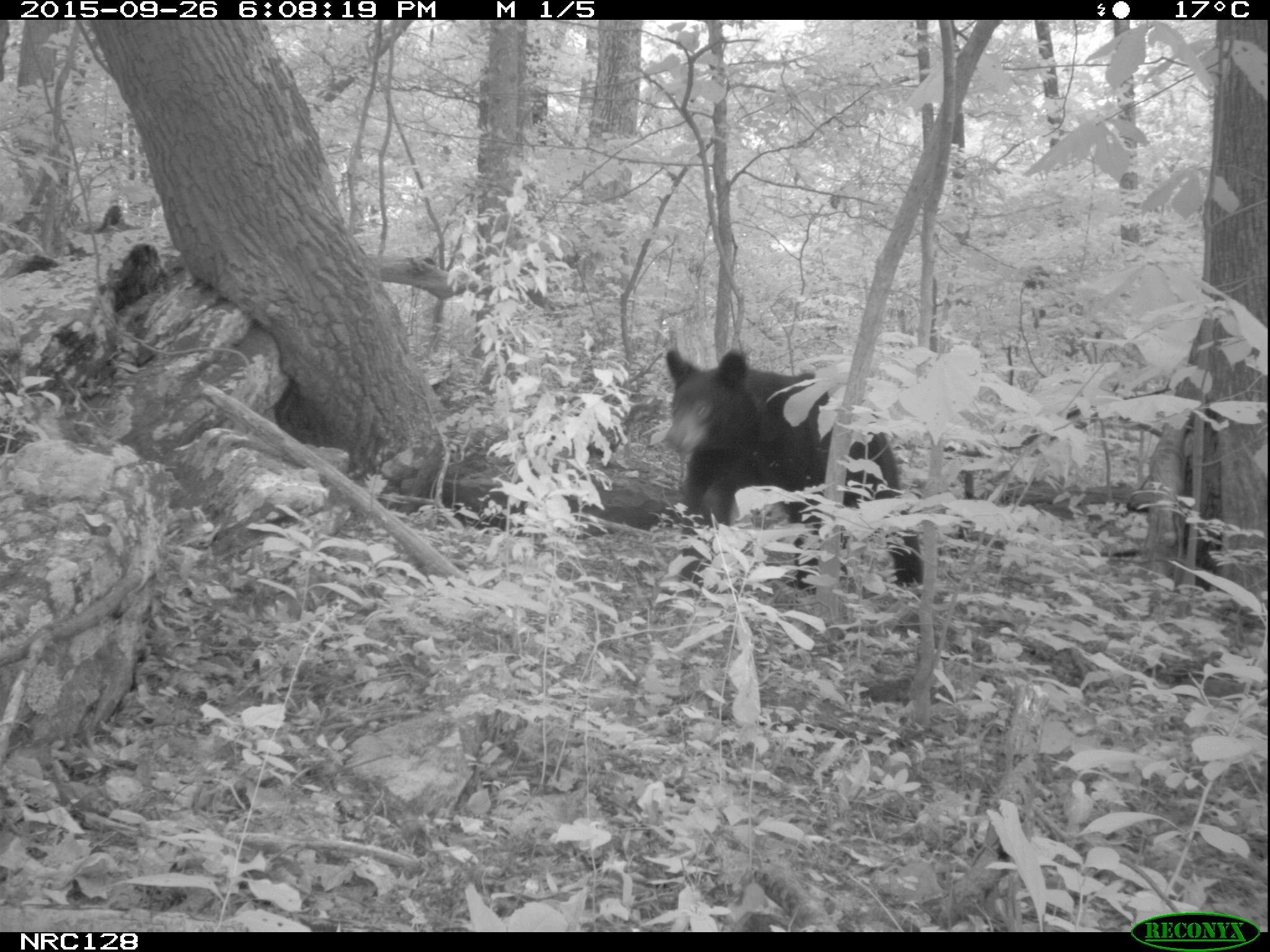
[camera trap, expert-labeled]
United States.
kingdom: Animalia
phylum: Chordata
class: Mammalia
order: Carnivora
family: Ursidae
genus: Ursus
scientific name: Ursus americanus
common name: american black bear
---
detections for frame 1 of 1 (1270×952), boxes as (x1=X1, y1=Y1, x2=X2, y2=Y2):
American Black Bear: (x1=639, y1=327, x2=949, y2=610)